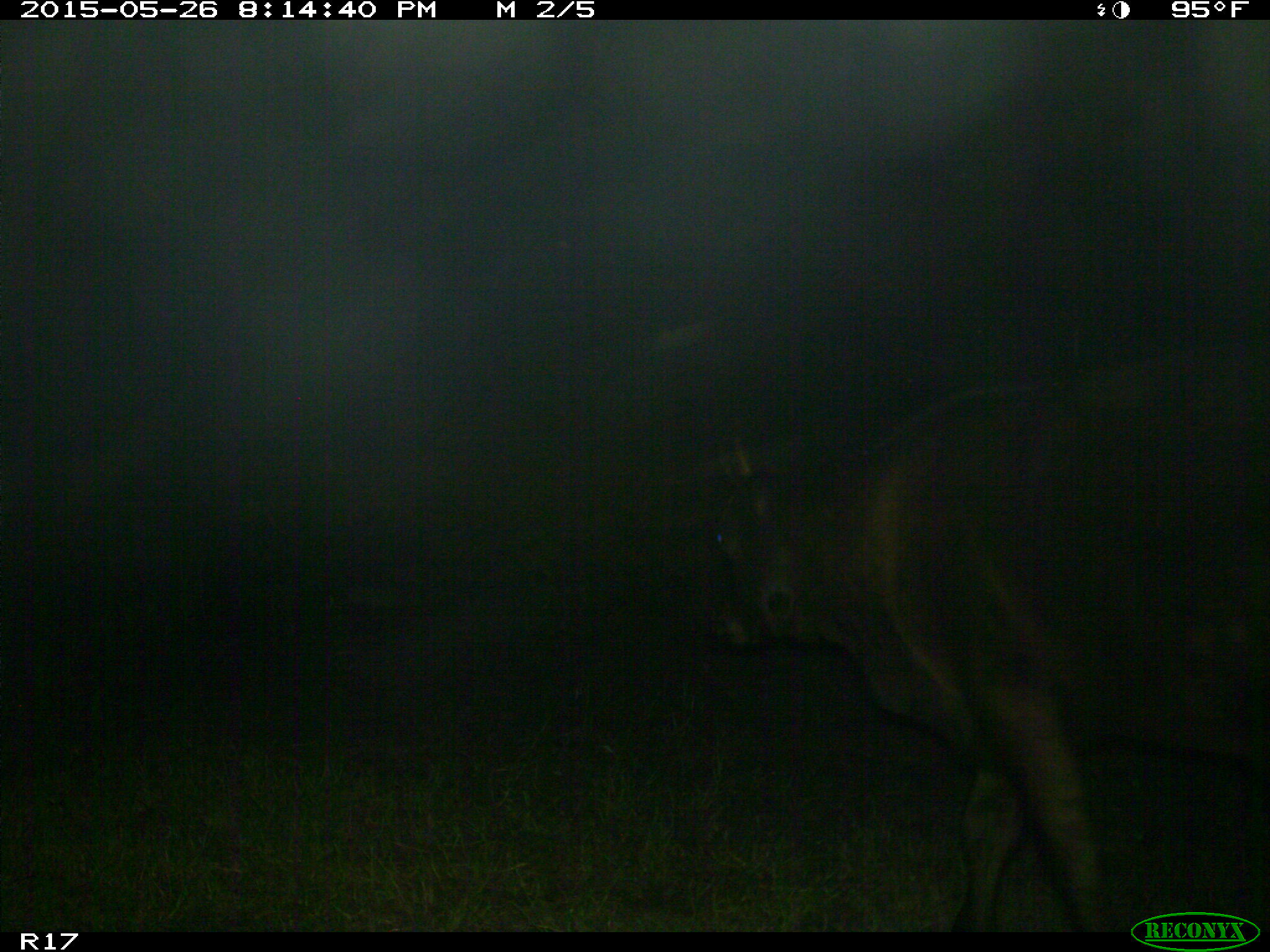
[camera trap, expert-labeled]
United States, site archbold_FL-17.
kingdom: Animalia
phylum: Chordata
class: Mammalia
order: Artiodactyla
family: Bovidae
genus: Bos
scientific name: Bos taurus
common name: domestic cow